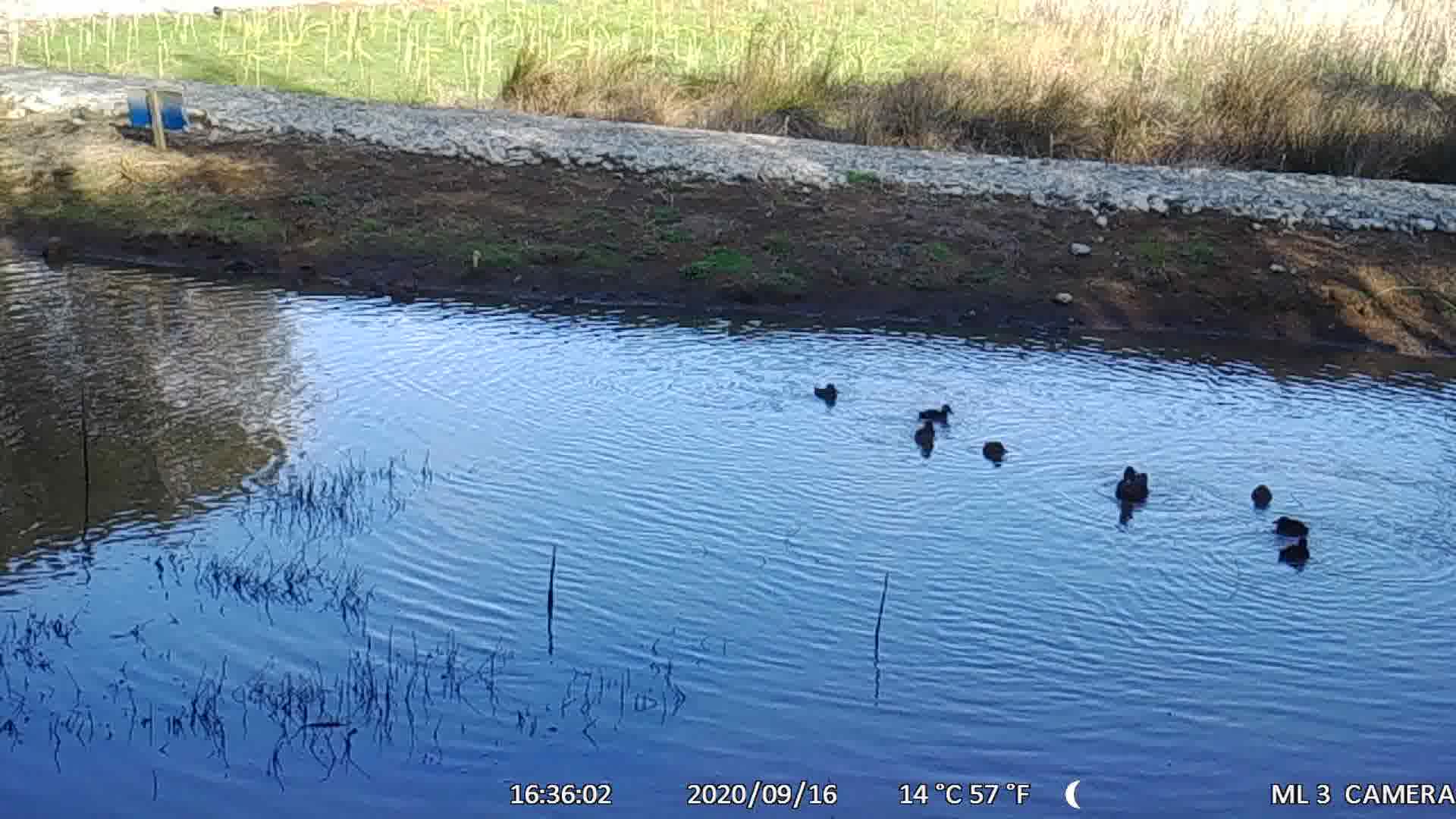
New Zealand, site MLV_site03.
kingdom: Animalia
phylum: Chordata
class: Aves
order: Anseriformes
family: Anatidae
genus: Anas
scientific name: Anas chlorotis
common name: brown teal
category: pateke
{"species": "pateke (brown teal) (Anas chlorotis)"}